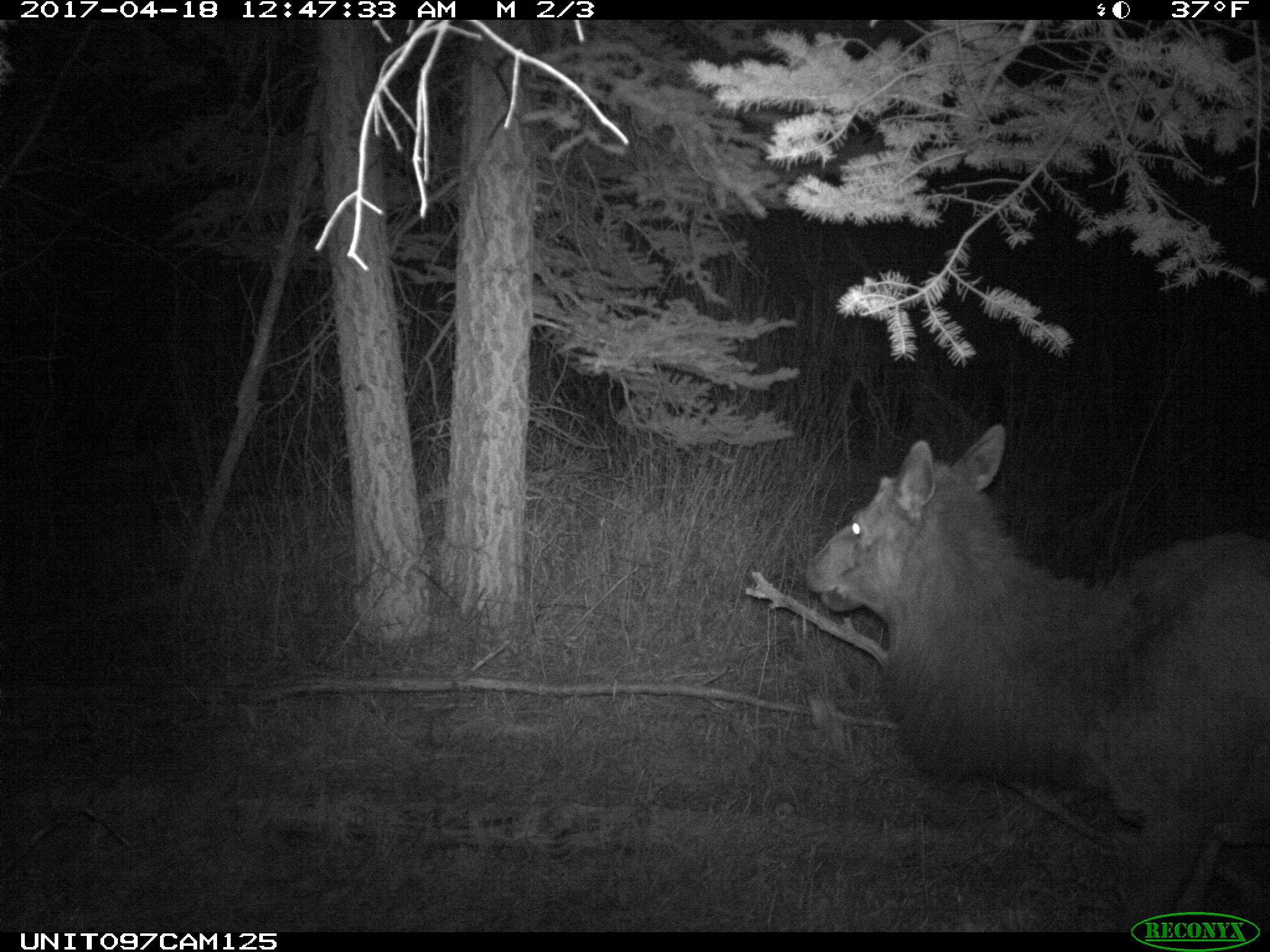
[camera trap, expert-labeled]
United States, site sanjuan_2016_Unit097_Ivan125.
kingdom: Animalia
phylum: Chordata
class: Mammalia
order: Artiodactyla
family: Cervidae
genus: Cervus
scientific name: Cervus elaphus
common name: red deer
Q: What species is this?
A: Cervus elaphus (red deer).